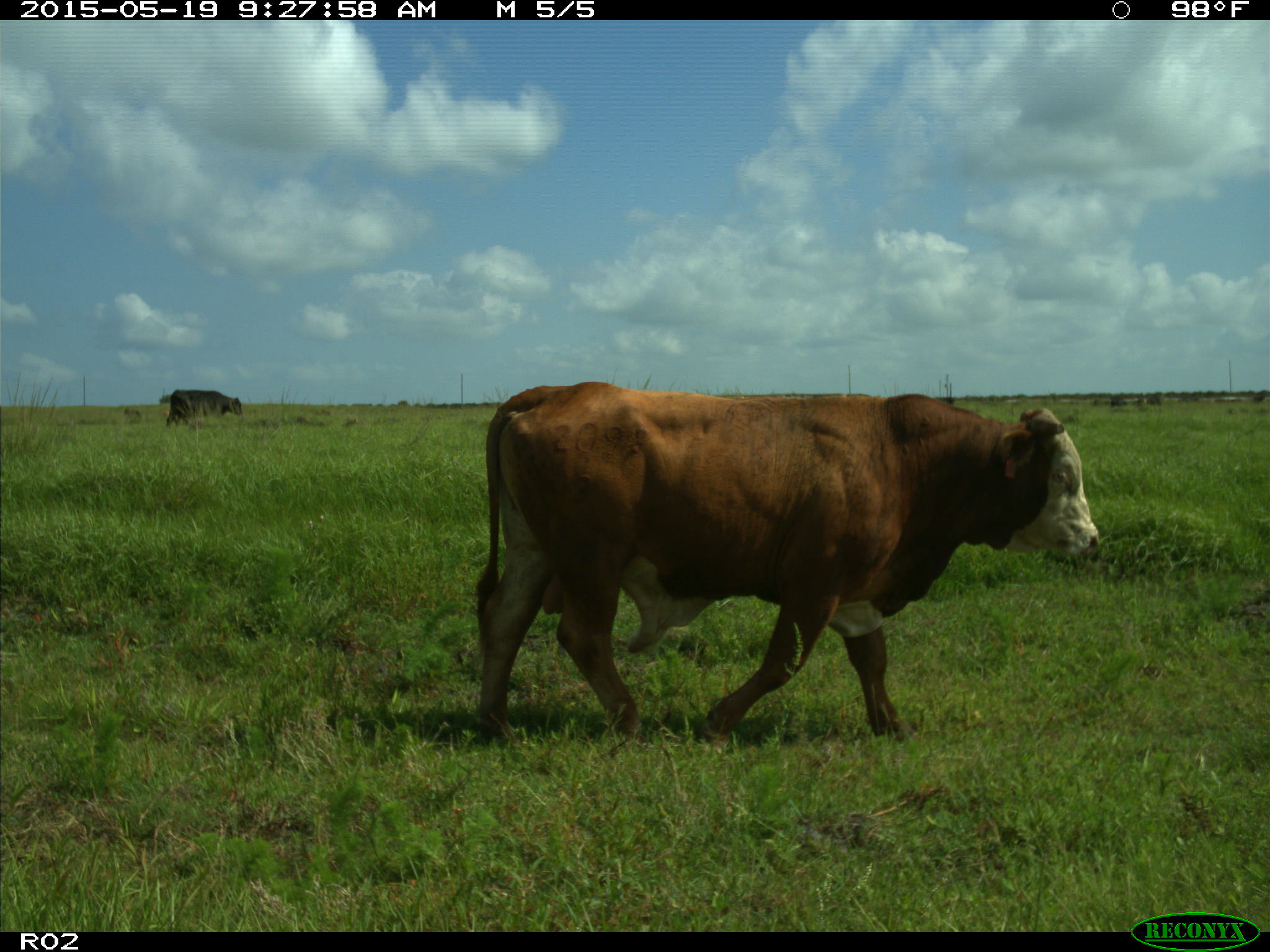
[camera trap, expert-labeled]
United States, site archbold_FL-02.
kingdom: Animalia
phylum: Chordata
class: Mammalia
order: Artiodactyla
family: Bovidae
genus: Bos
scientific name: Bos taurus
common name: domestic cow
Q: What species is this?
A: Bos taurus (domestic cow).